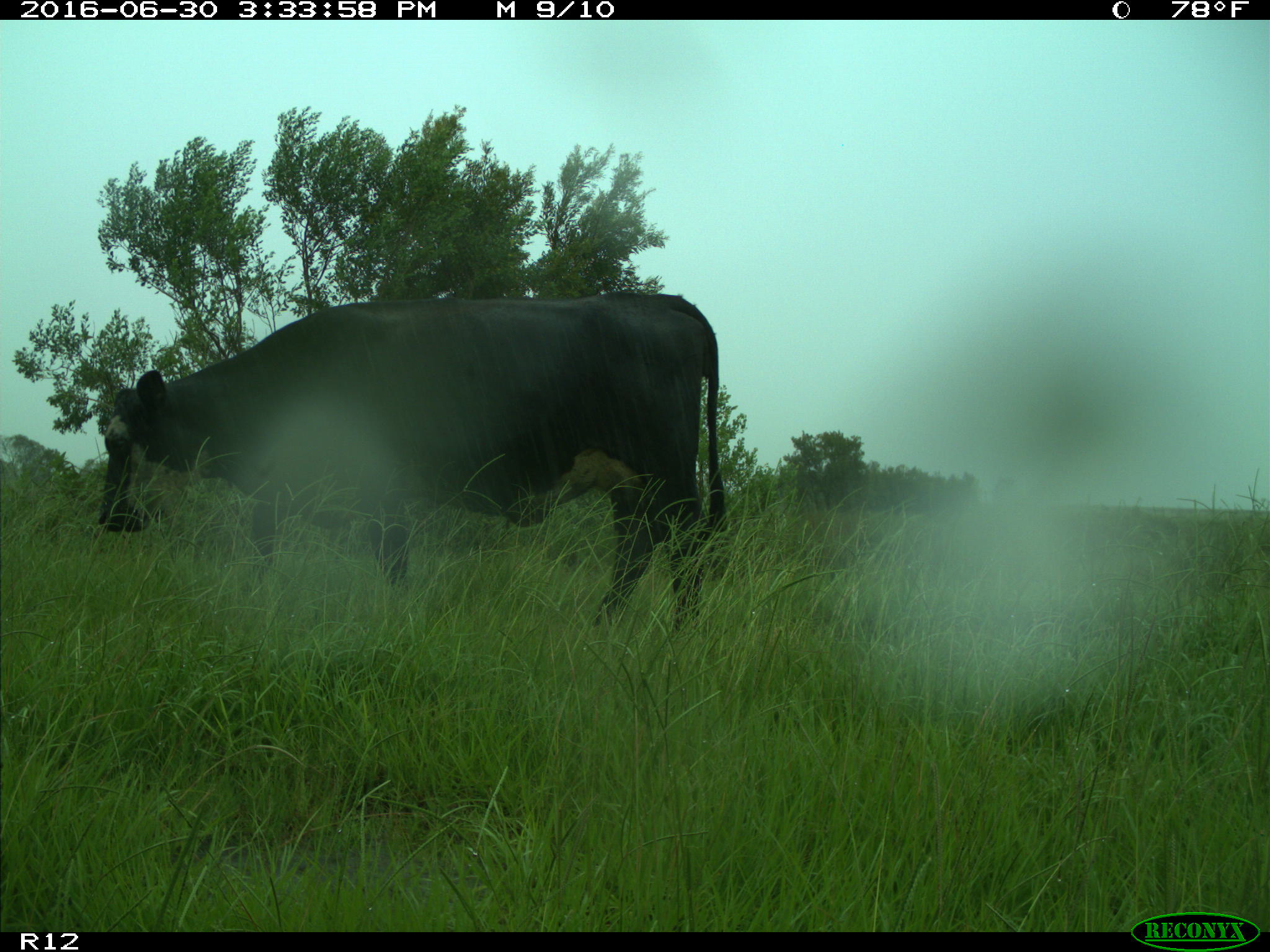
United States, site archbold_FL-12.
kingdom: Animalia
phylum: Chordata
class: Mammalia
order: Artiodactyla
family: Bovidae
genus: Bos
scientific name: Bos taurus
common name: domestic cow